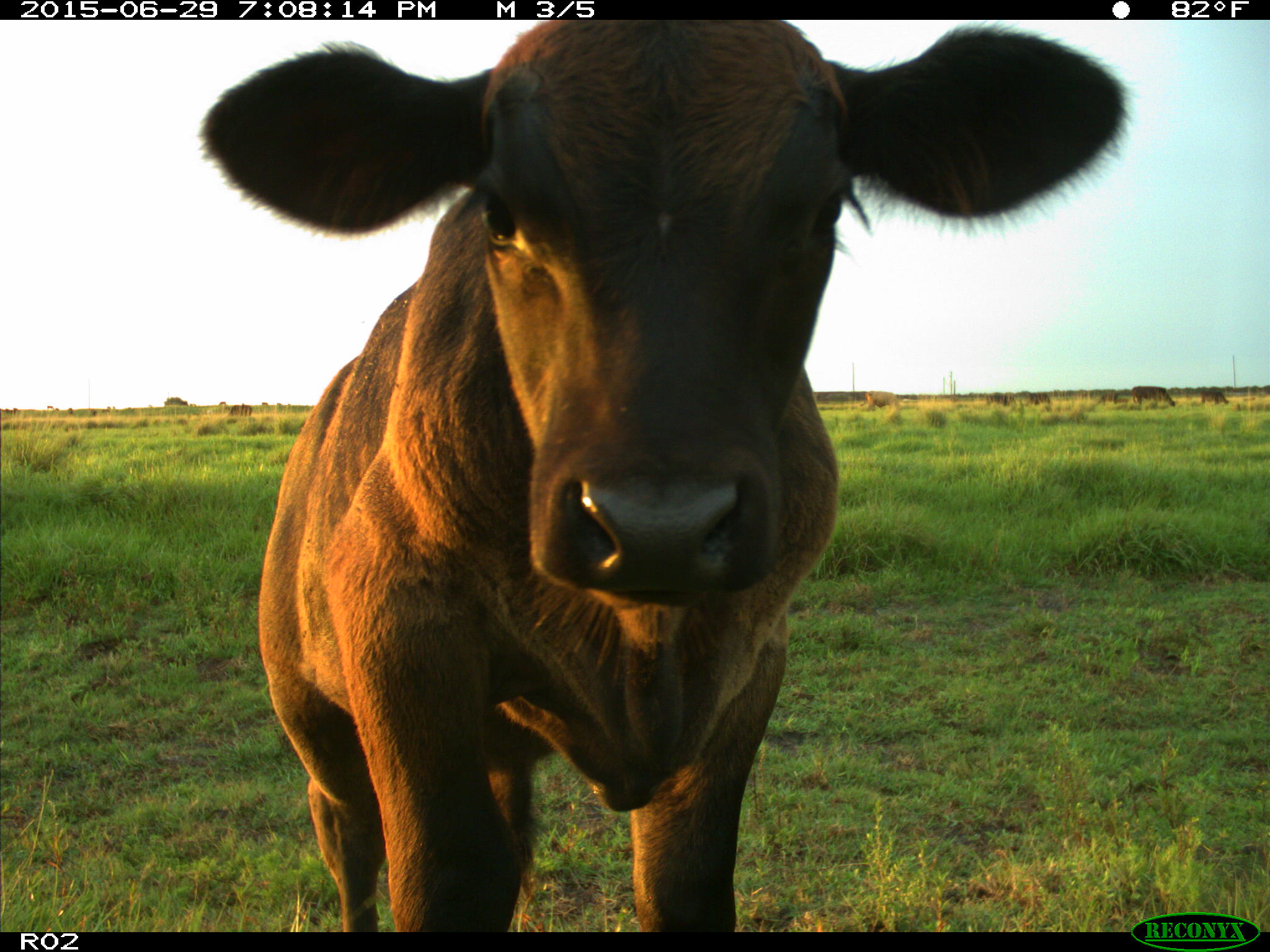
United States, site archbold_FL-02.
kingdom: Animalia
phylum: Chordata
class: Mammalia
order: Artiodactyla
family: Bovidae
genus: Bos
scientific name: Bos taurus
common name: domestic cow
Bos taurus (domestic cow).